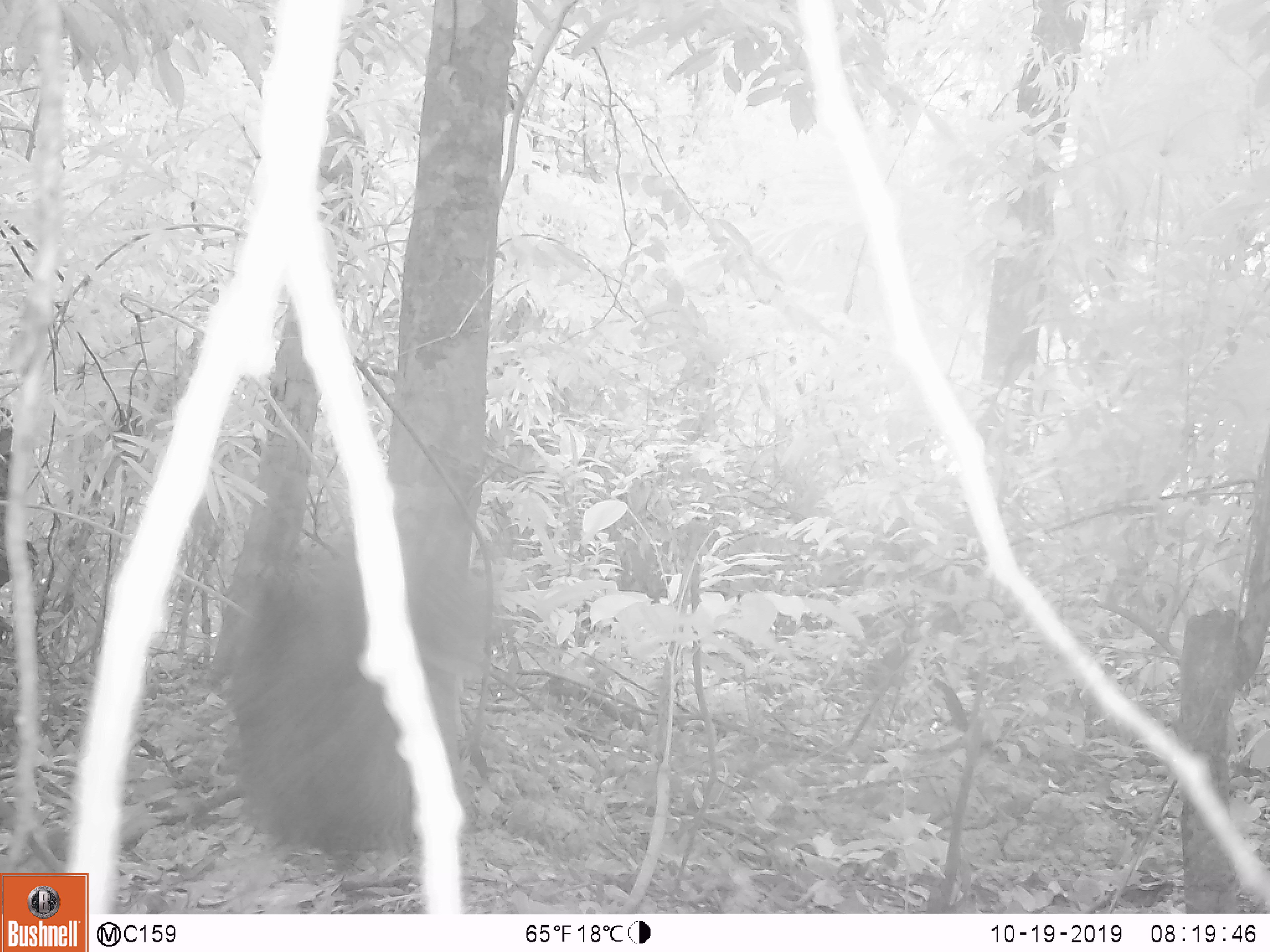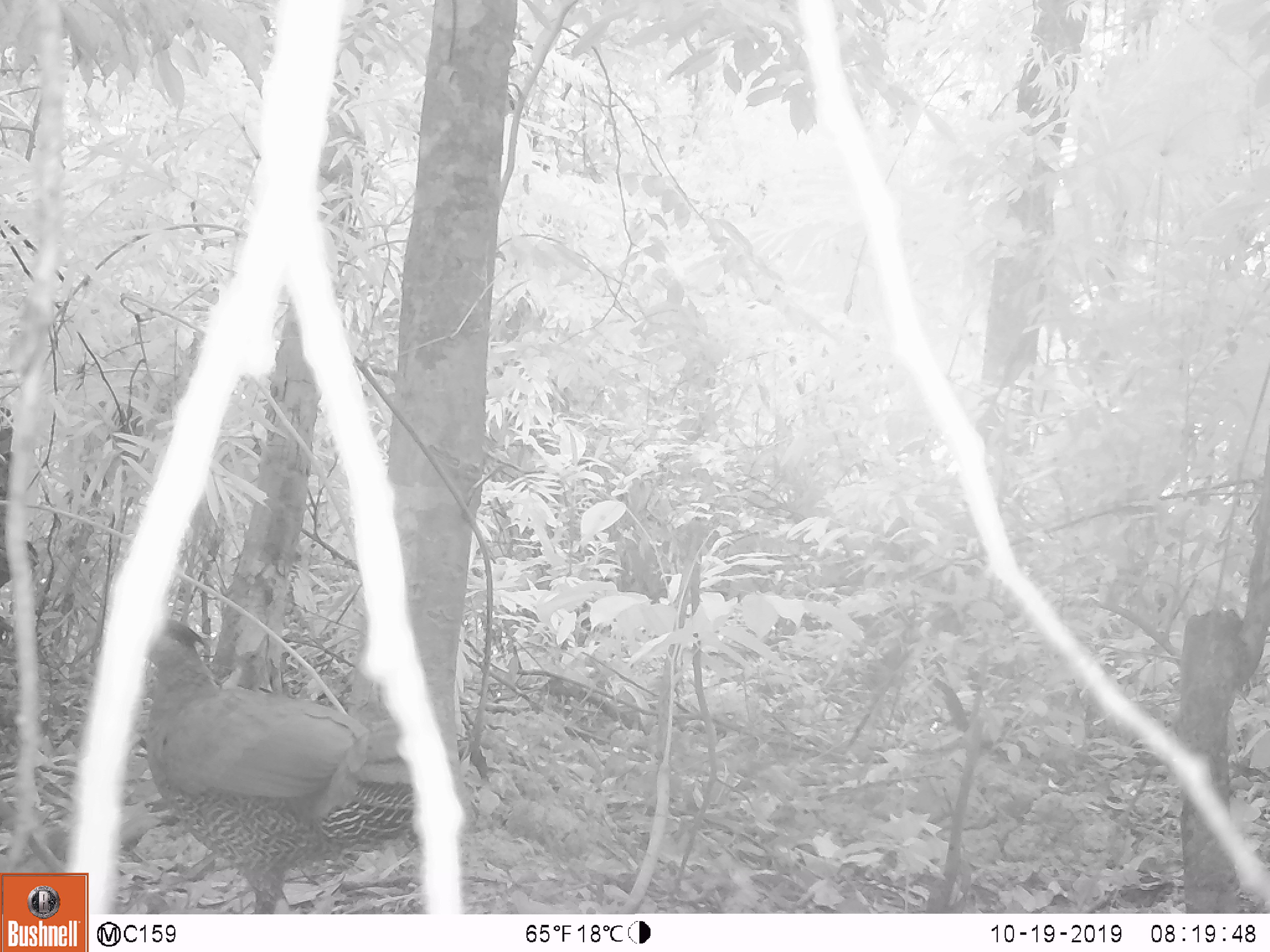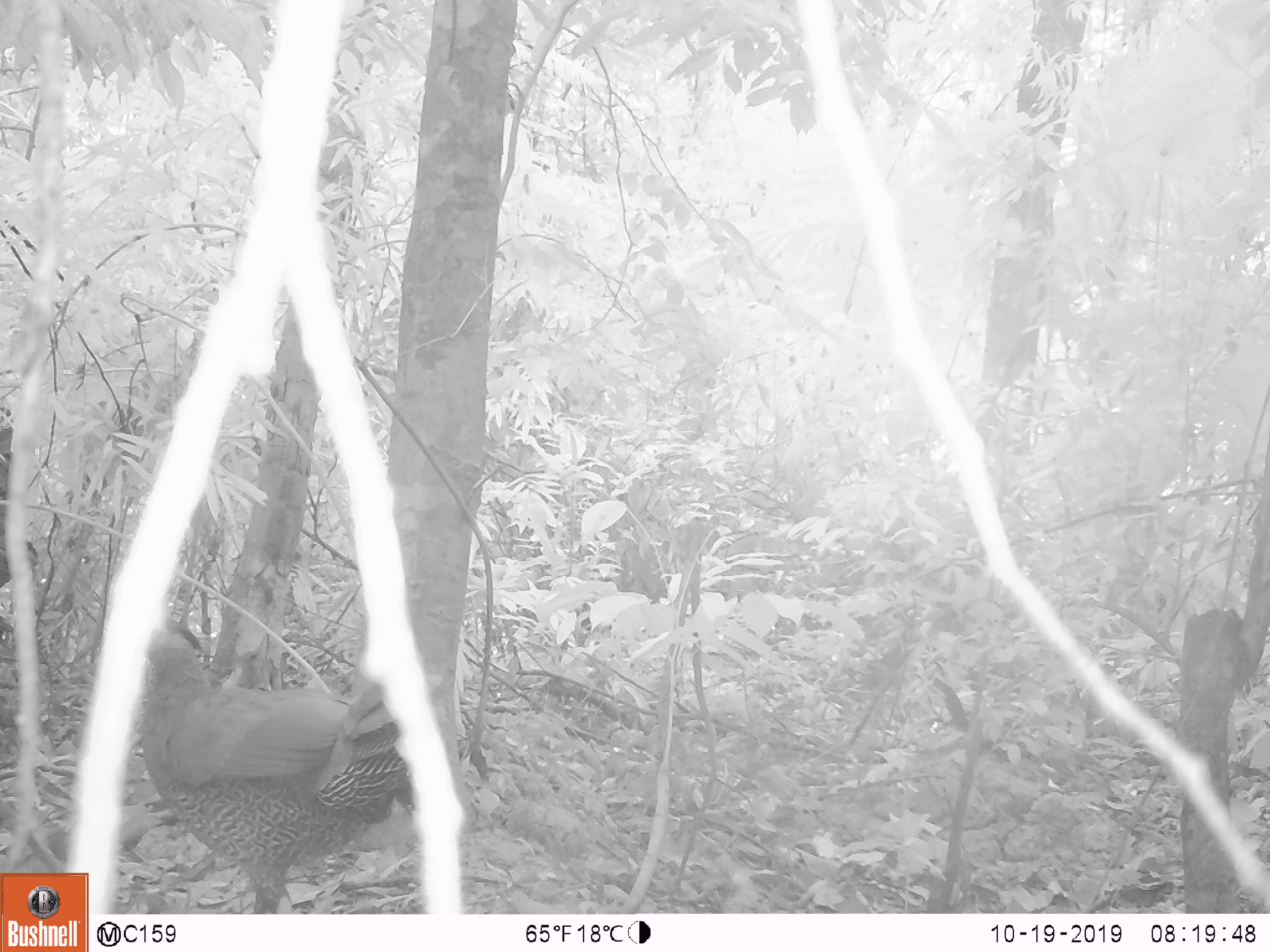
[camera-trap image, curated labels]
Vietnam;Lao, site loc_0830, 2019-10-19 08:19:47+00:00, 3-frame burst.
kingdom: Animalia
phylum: Chordata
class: Aves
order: Galliformes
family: Phasianidae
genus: Lophura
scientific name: Lophura nycthemera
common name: silver pheasant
Silver pheasant (Lophura nycthemera). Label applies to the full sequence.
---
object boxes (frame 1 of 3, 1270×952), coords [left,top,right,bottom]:
silver pheasant: [203,293,493,855]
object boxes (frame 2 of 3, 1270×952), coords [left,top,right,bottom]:
silver pheasant: [146,619,412,913]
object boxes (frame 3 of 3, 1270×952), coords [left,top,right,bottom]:
silver pheasant: [137,619,415,914]